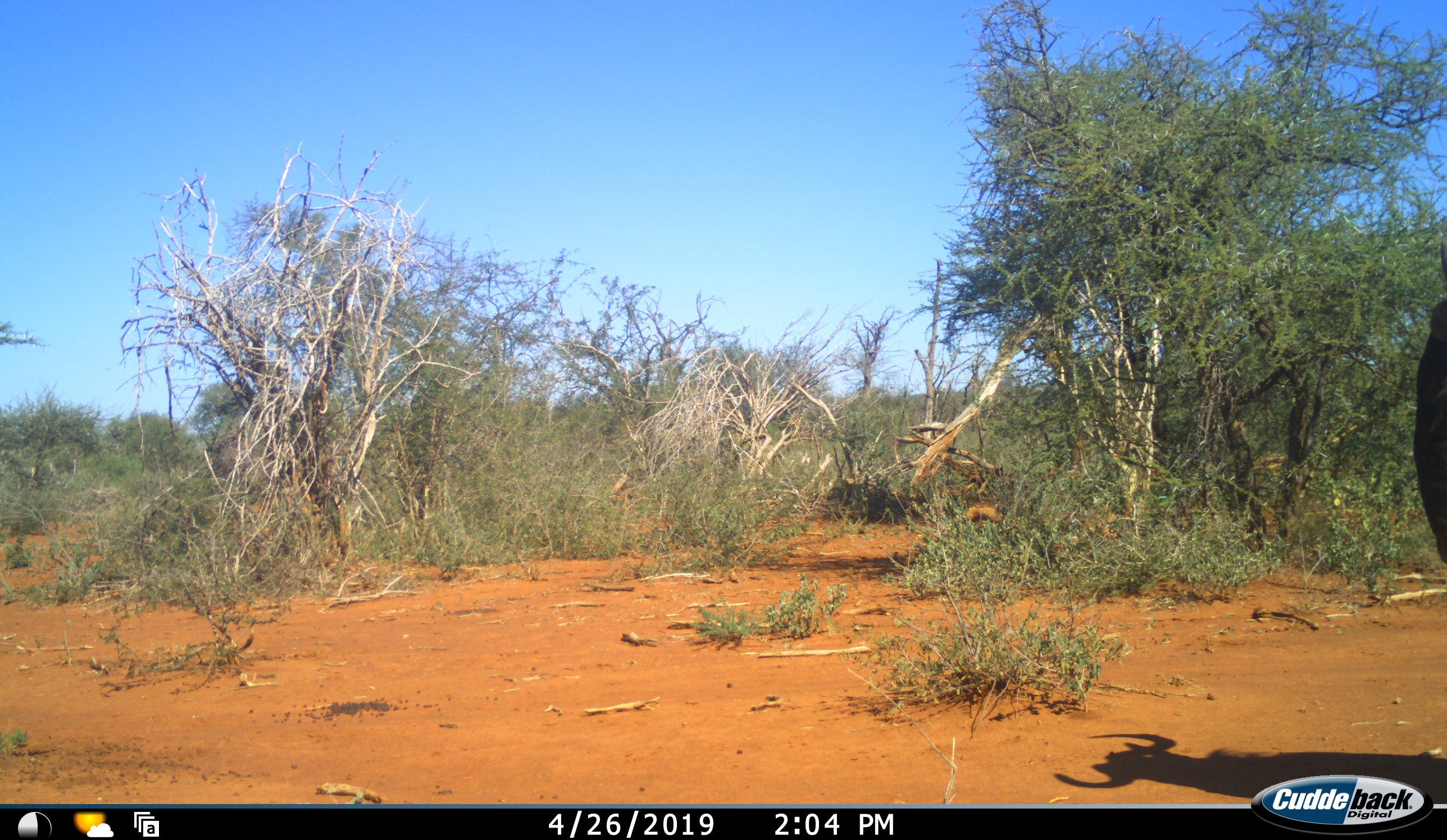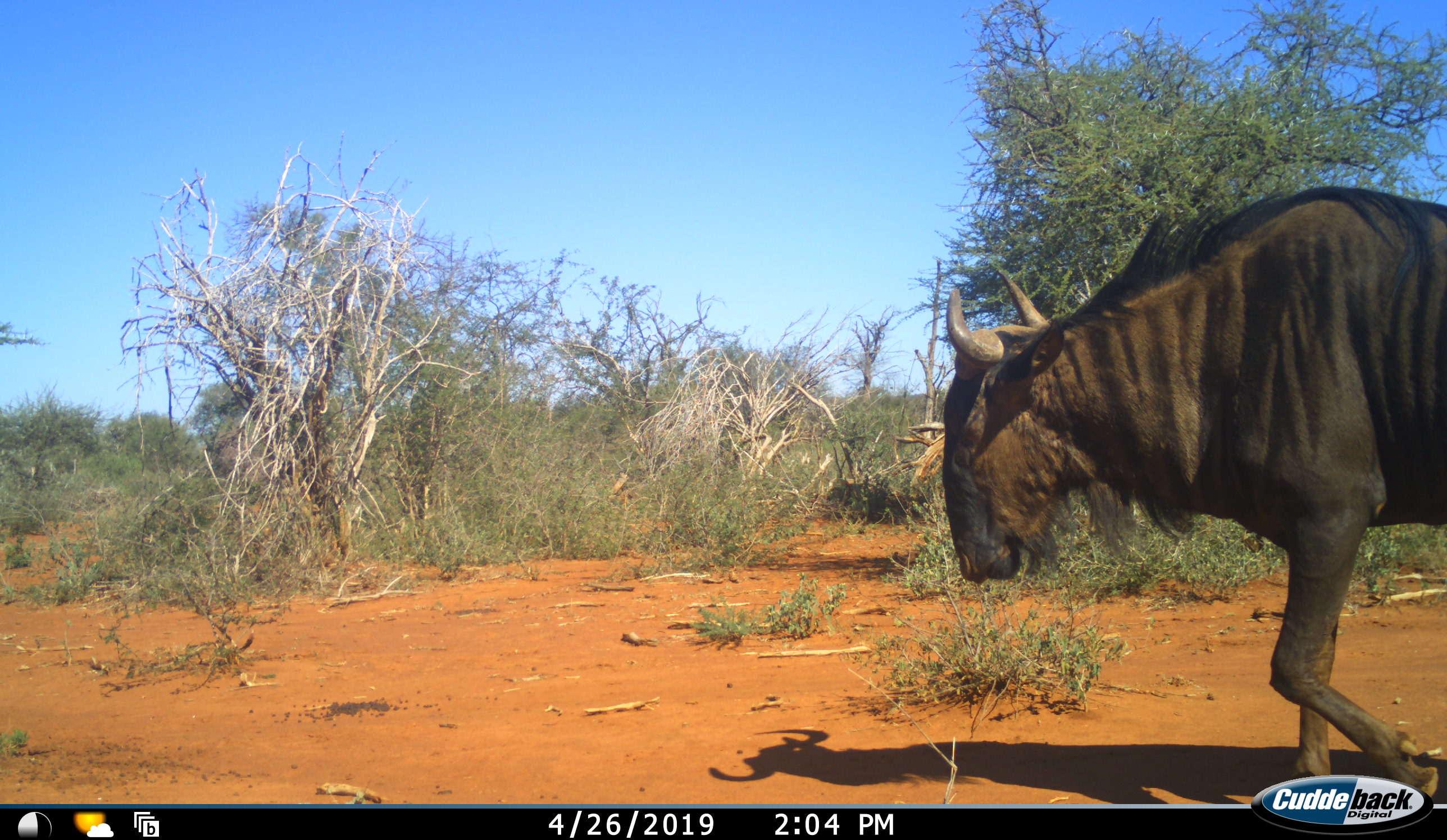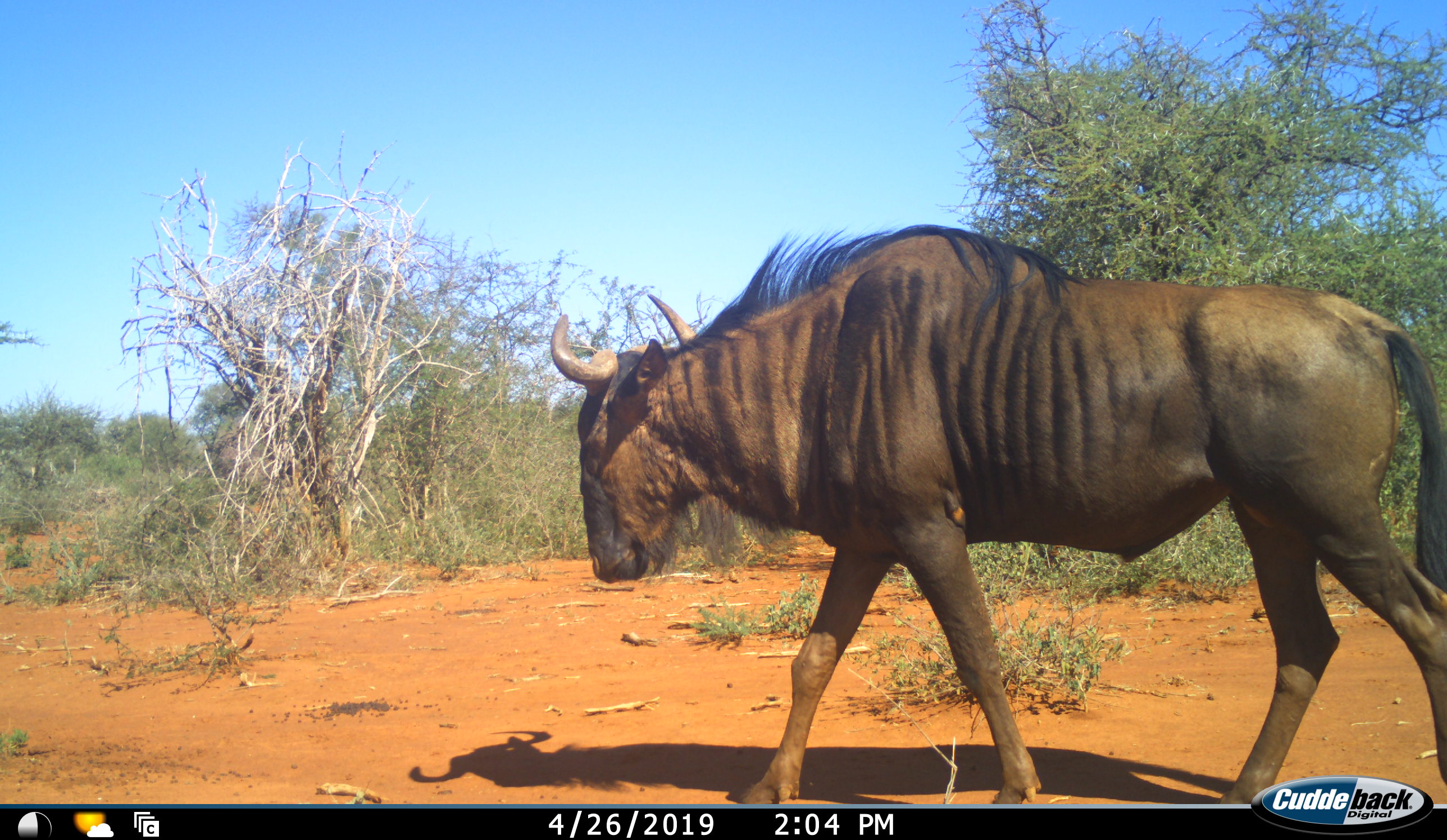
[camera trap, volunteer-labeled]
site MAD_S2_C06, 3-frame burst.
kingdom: Animalia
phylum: Chordata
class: Mammalia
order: Artiodactyla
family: Bovidae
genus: Connochaetes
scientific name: Connochaetes taurinus taurinus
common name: blue wildebeest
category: wildebeestblue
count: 1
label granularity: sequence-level